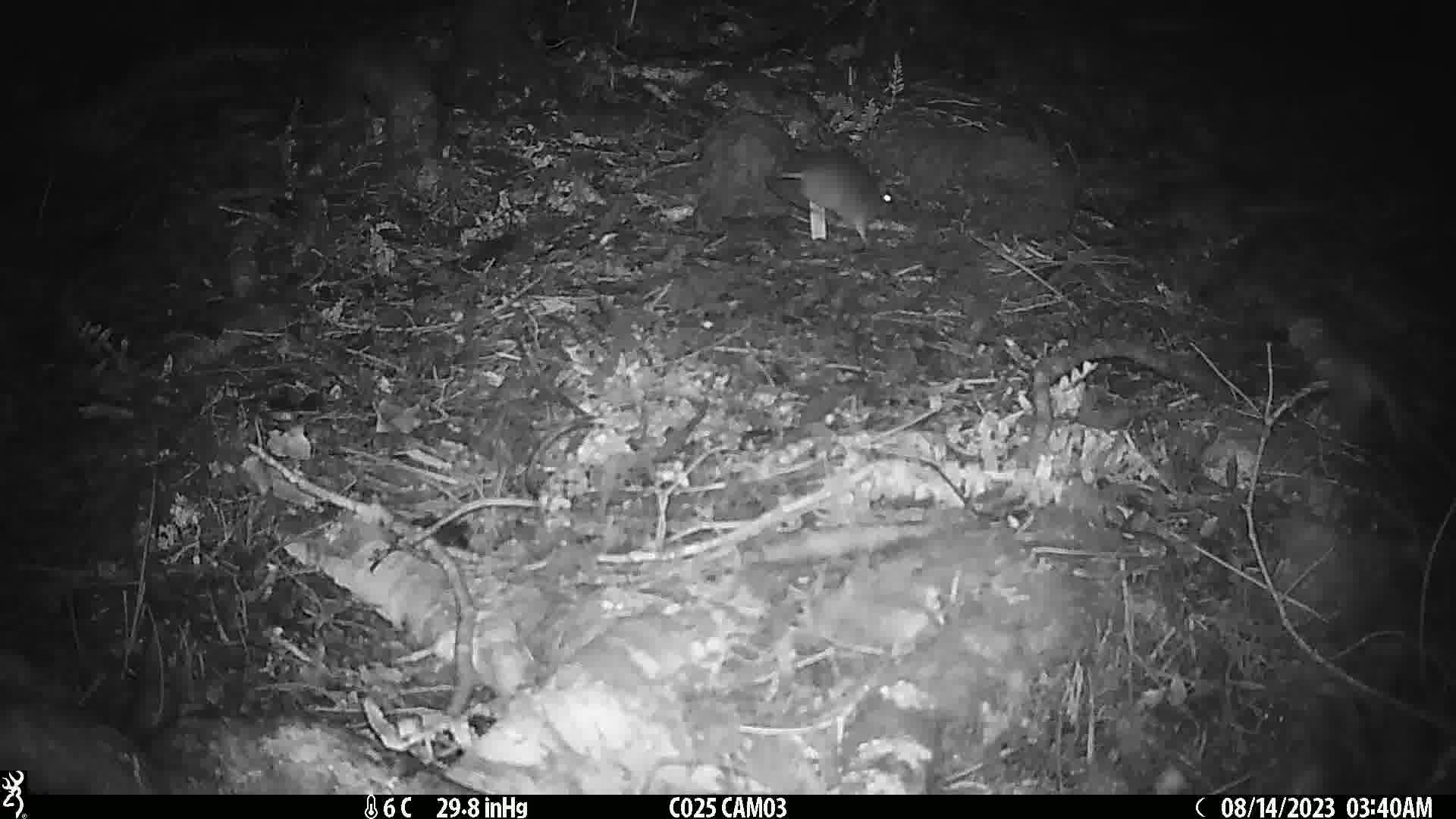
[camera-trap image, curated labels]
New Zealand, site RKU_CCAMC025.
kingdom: Animalia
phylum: Chordata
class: Mammalia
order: Rodentia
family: Muridae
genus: Rattus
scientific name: Rattus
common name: rat